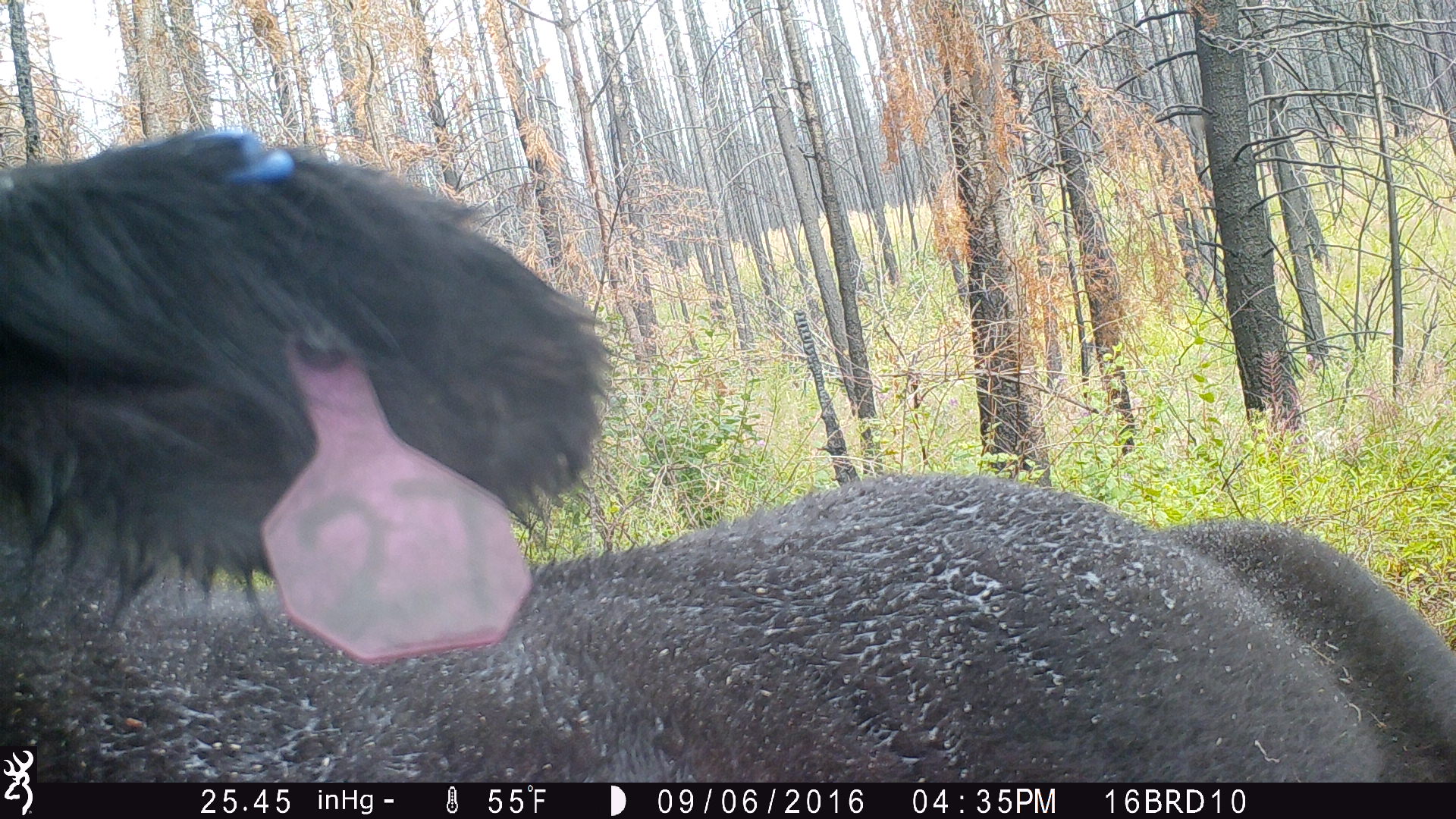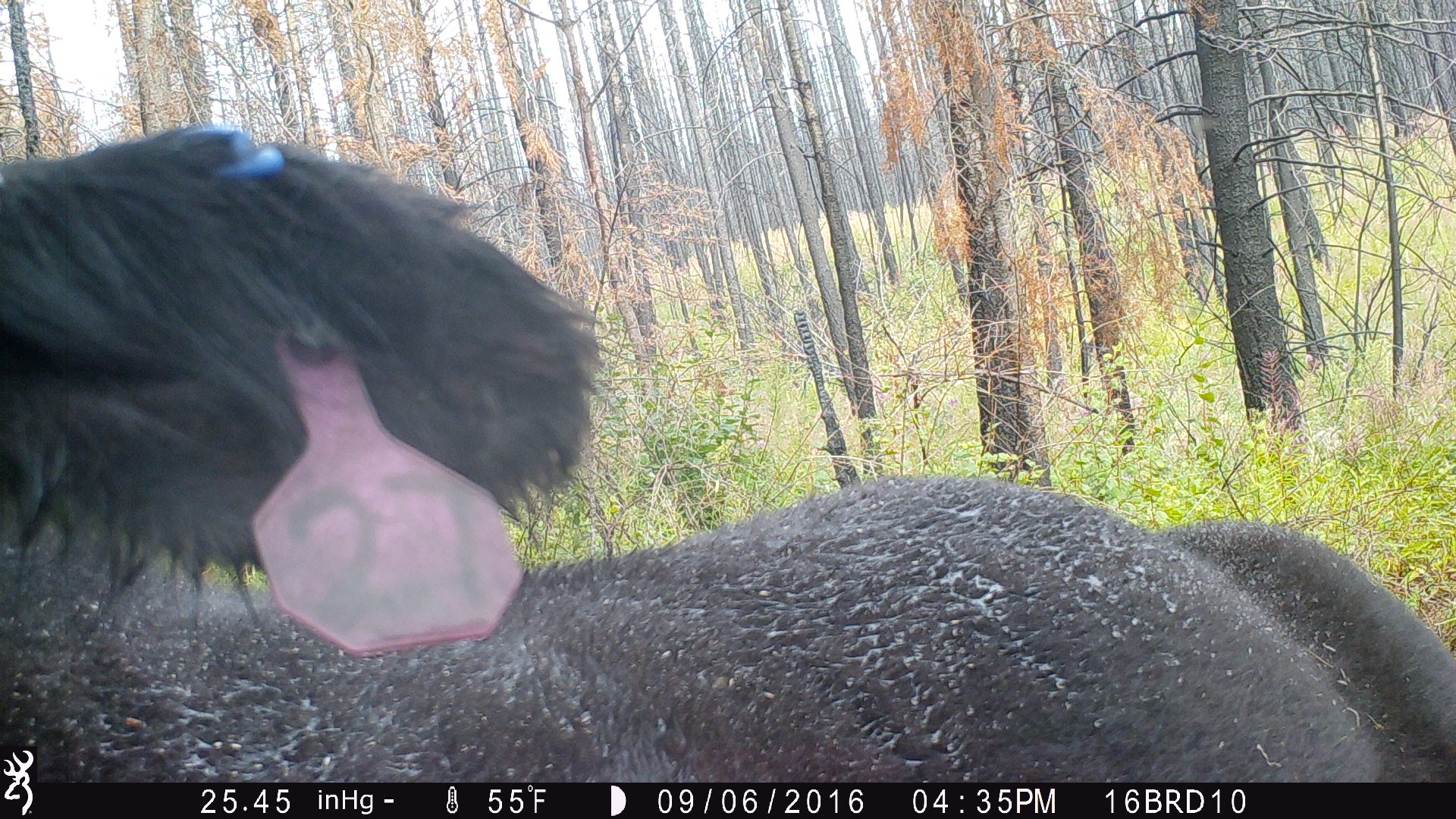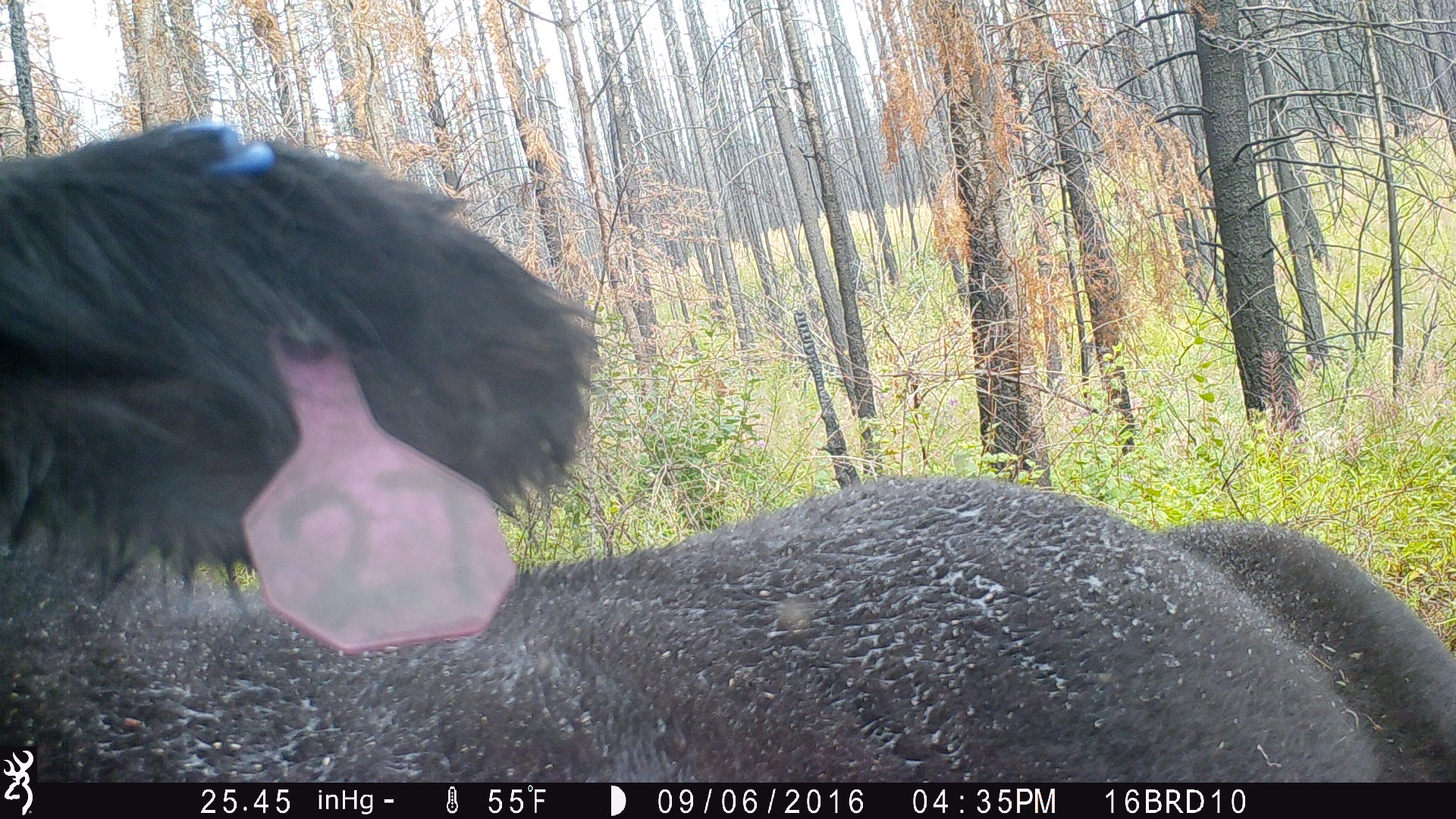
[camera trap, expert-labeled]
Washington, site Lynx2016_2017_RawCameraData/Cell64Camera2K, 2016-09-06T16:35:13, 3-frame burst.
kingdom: Animalia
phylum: Chordata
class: Mammalia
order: Artiodactyla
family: Bovidae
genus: Bos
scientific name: Bos taurus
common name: domestic cattle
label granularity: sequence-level